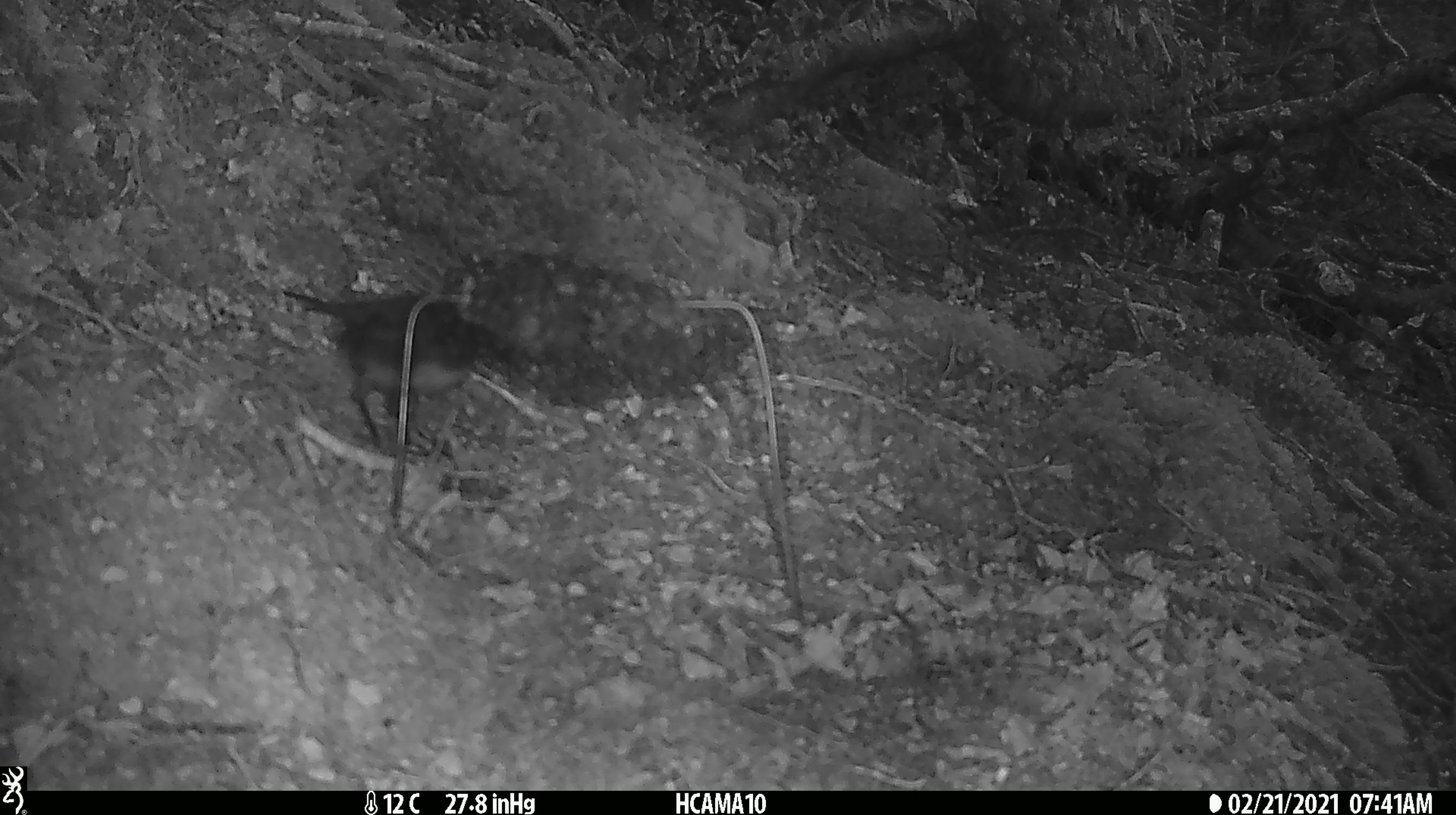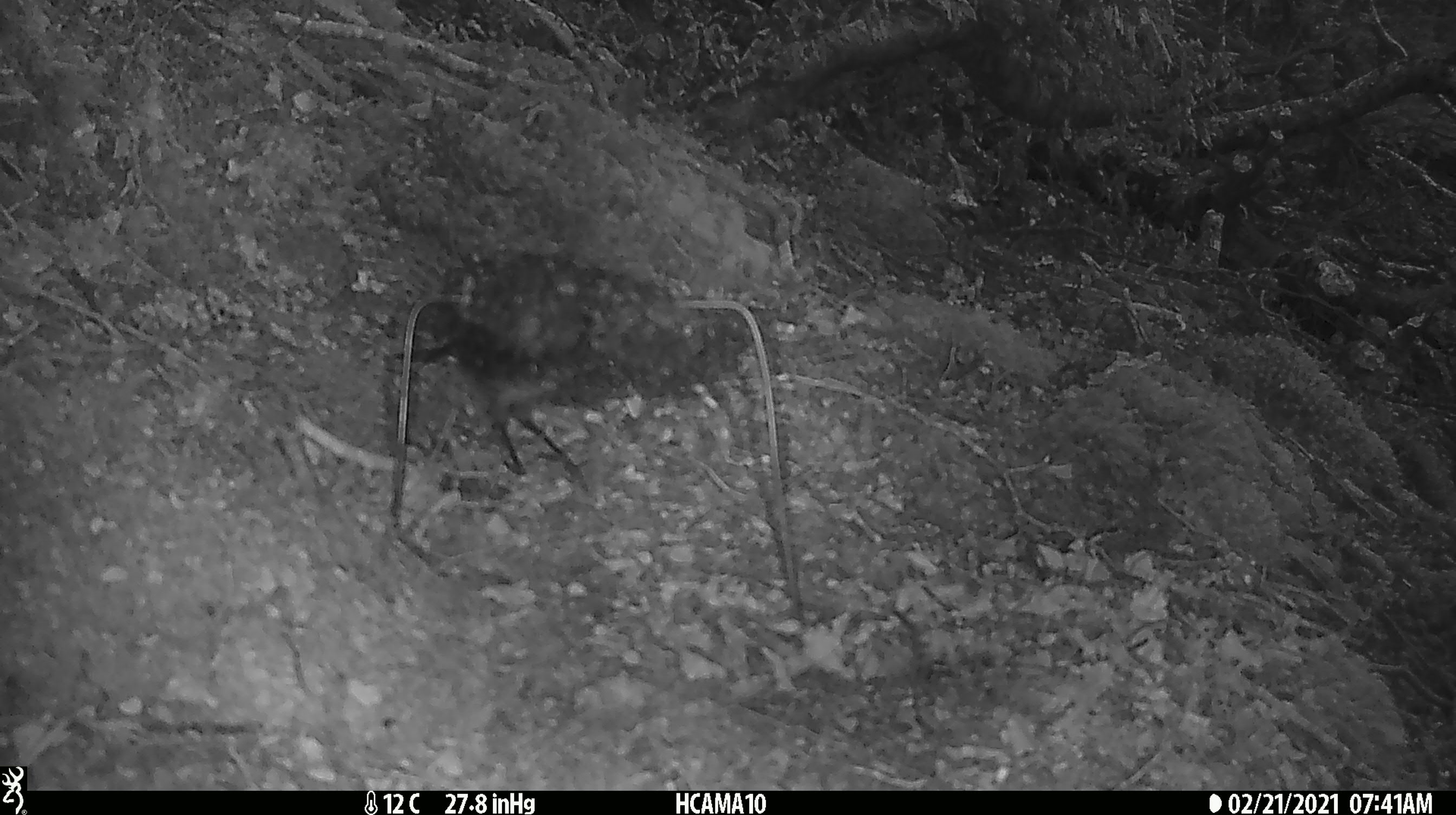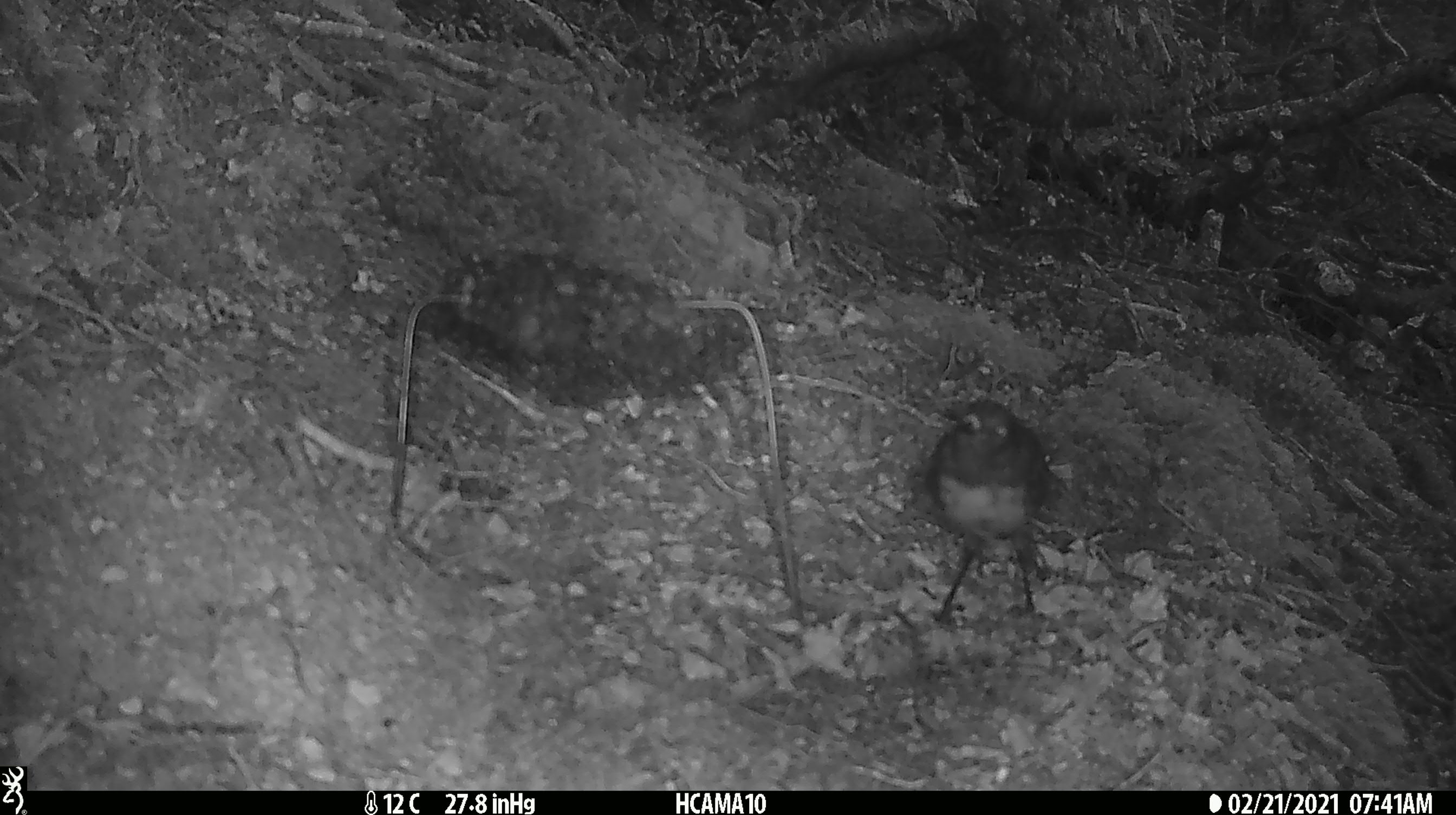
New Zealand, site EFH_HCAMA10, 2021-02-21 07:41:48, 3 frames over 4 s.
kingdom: Animalia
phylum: Chordata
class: Aves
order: Passeriformes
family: Petroicidae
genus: Petroica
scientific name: Petroica australis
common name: new zealand robin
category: robin